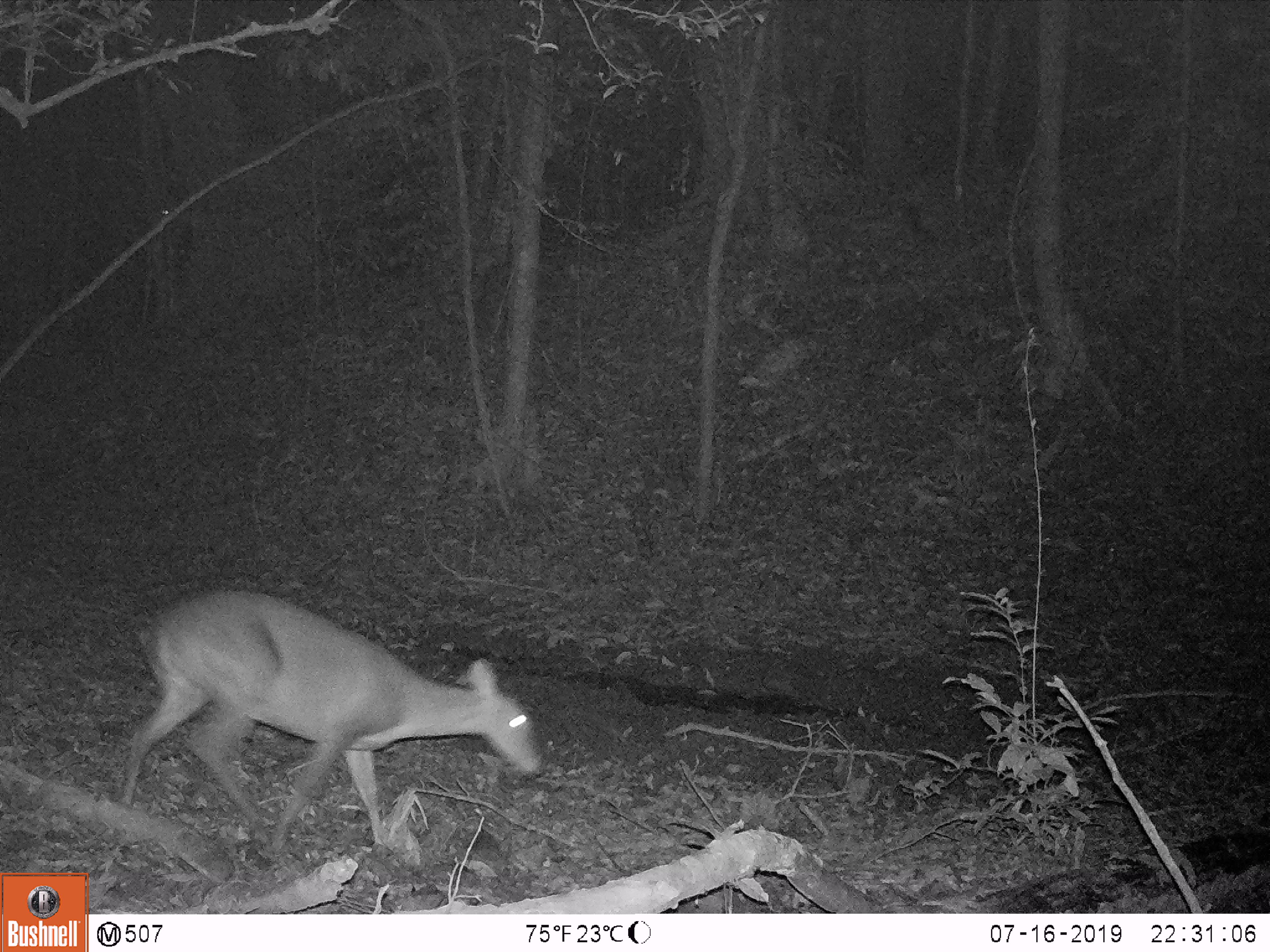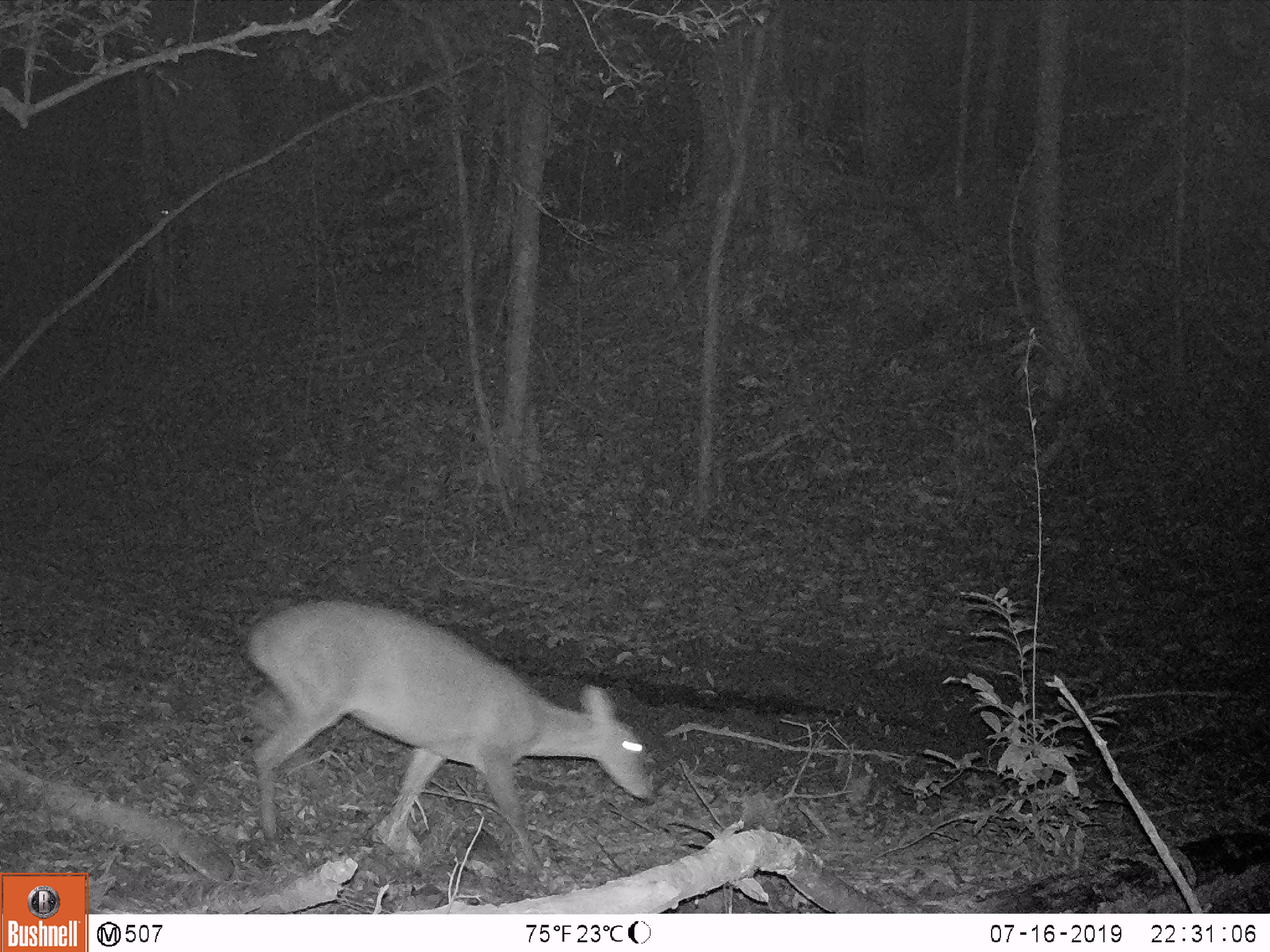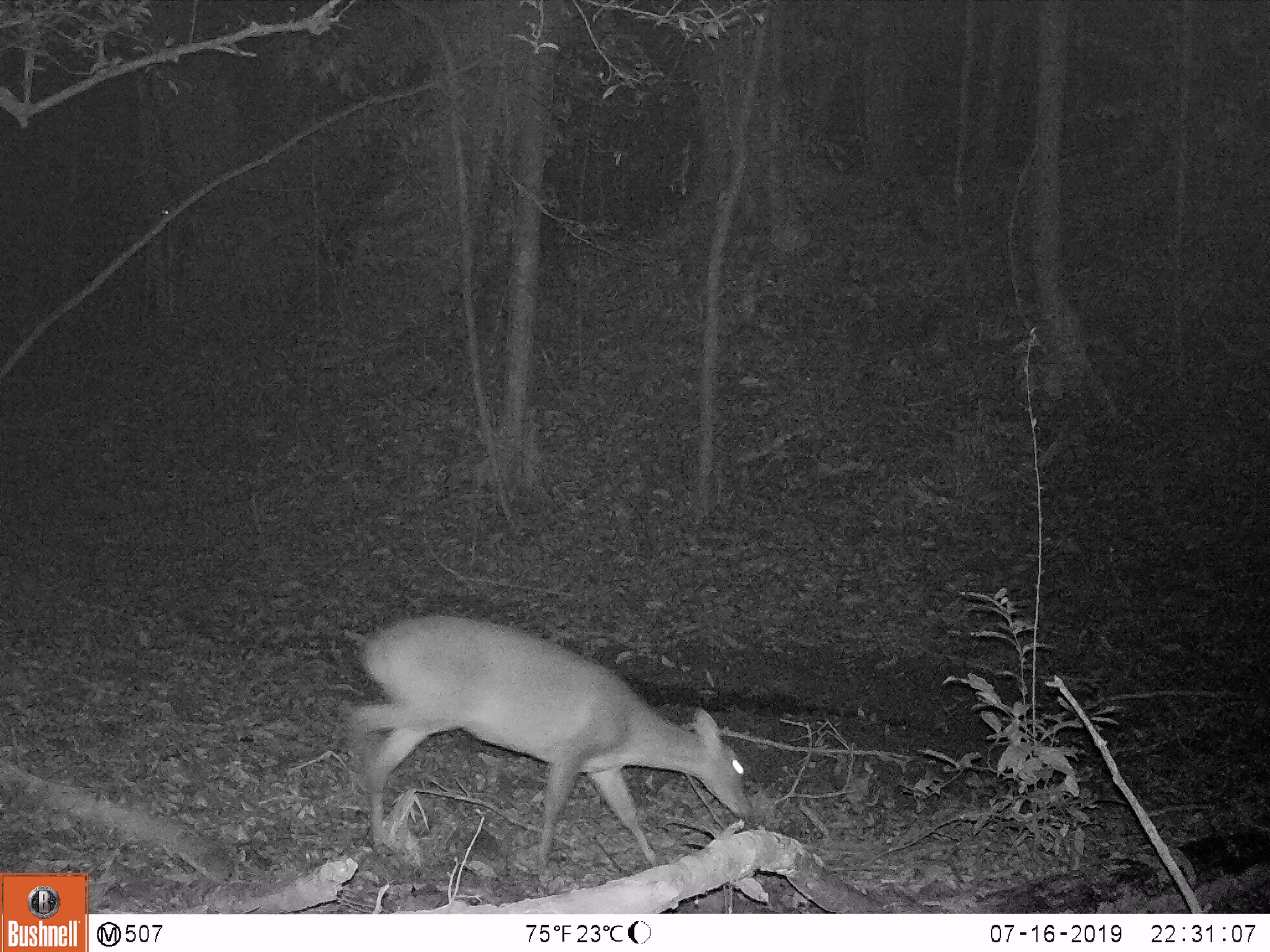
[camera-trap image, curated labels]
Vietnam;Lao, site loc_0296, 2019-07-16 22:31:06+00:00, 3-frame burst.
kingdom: Animalia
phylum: Chordata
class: Mammalia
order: Artiodactyla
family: Cervidae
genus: Muntiacus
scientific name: Muntiacus vuquangensis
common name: large-antlered muntjac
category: large antlered muntjac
Large antlered muntjac (large-antlered muntjac) (Muntiacus vuquangensis). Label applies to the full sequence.